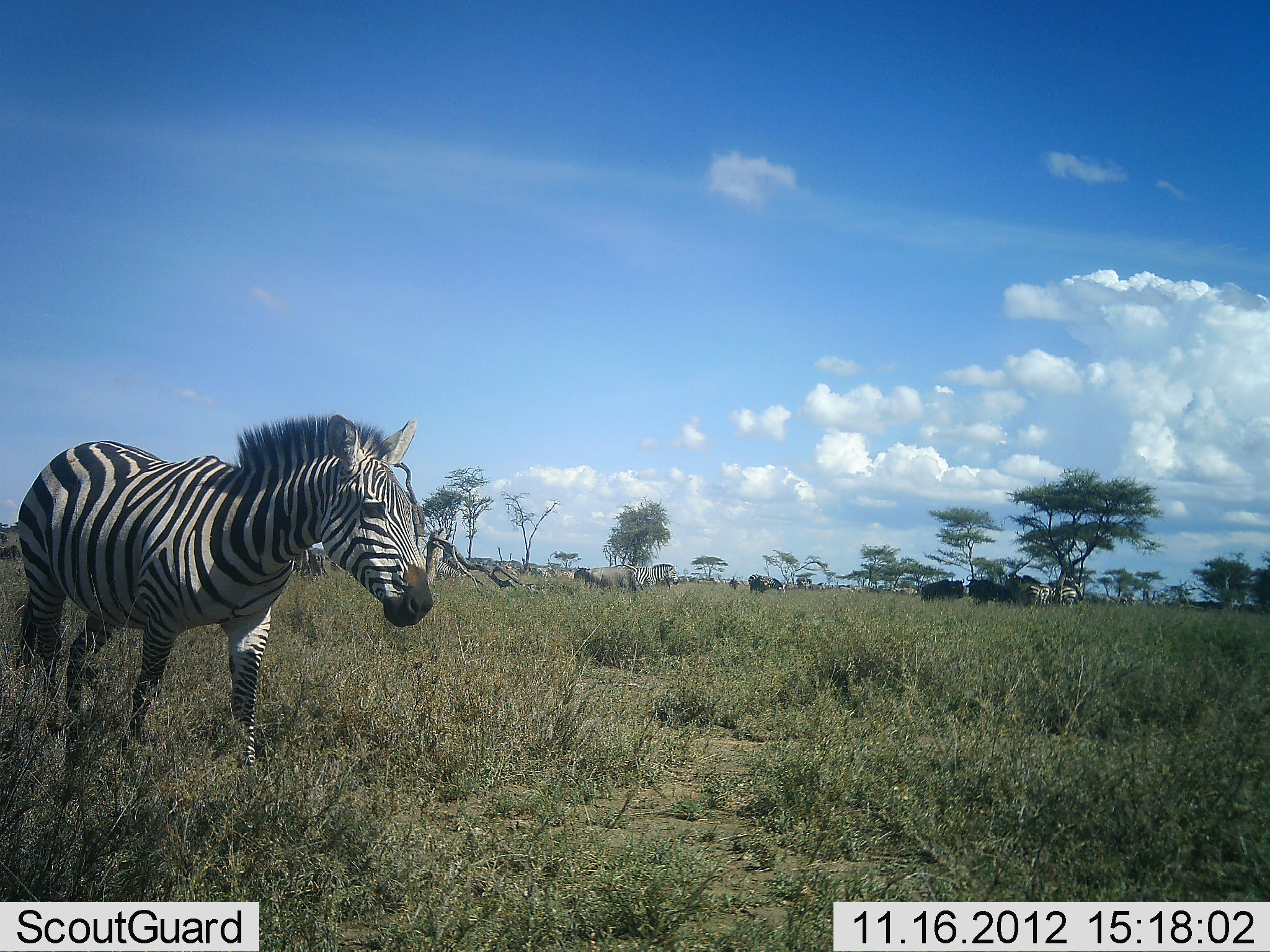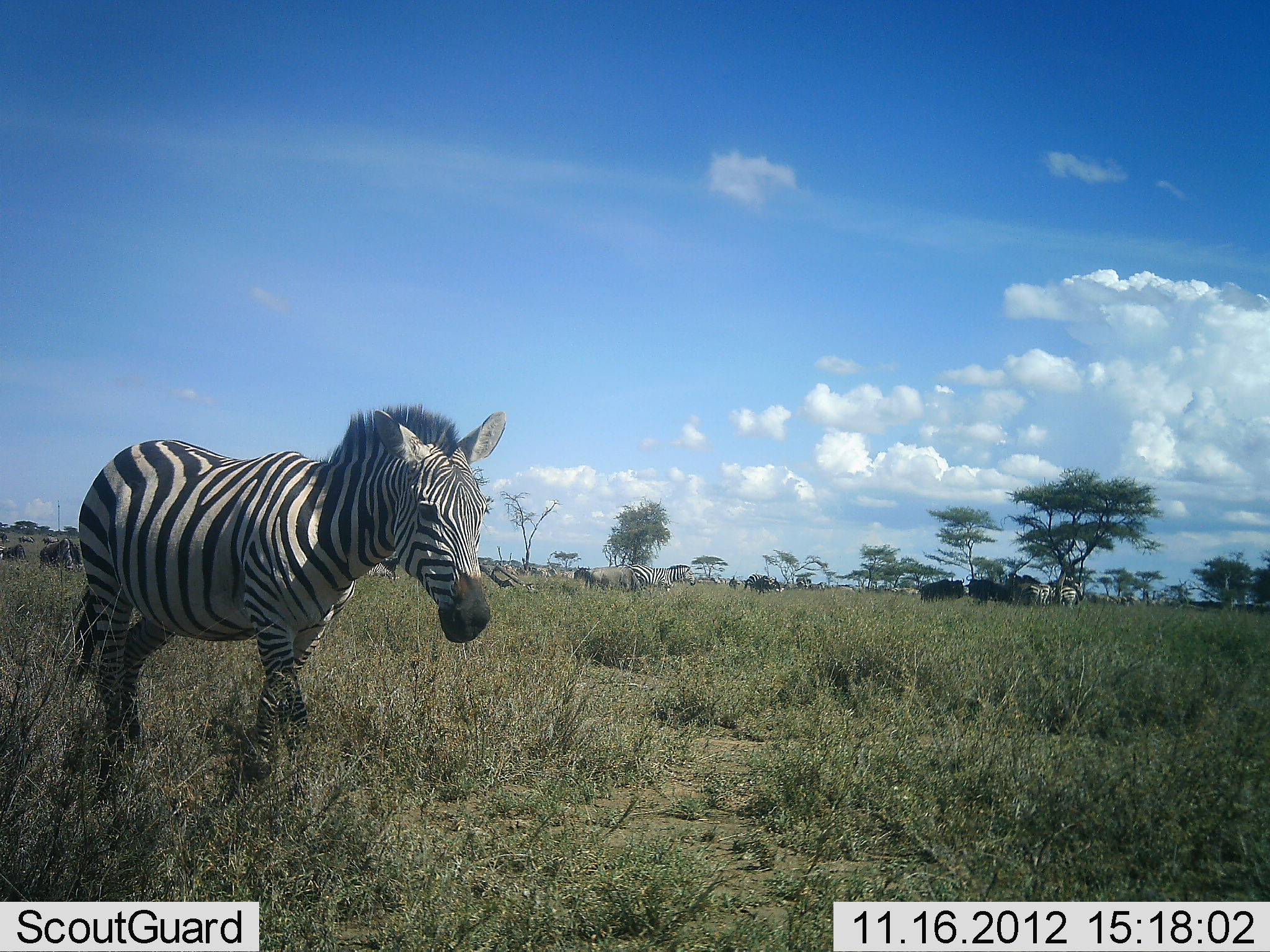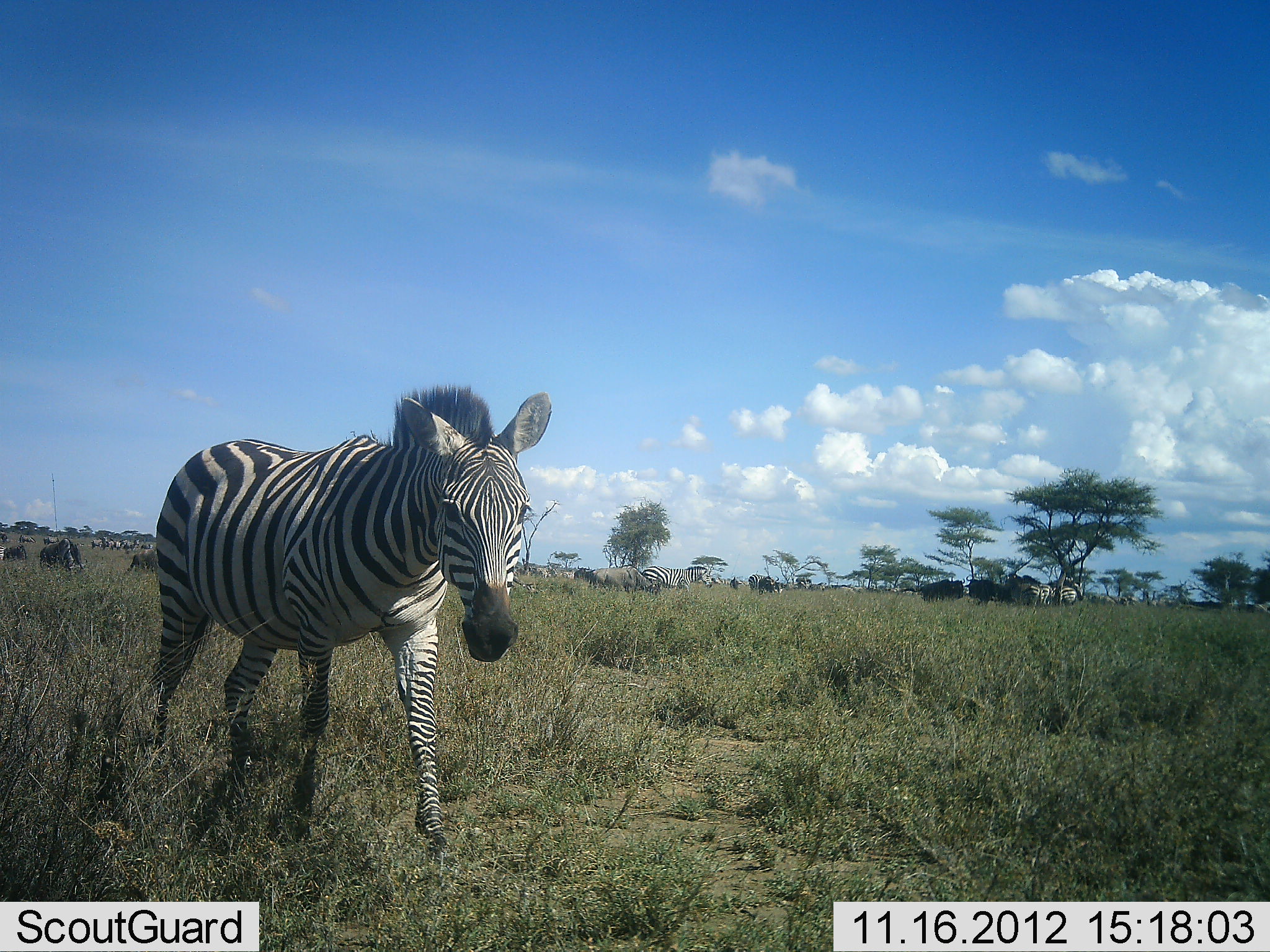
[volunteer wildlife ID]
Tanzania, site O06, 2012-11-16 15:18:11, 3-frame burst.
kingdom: Animalia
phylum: Chordata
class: Mammalia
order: Artiodactyla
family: Bovidae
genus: Connochaetes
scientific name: Connochaetes taurinus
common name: blue wildebeest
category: wildebeest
Wildebeest (blue wildebeest) (Connochaetes taurinus), count 11-50. Behavior (volunteer vote fractions): standing 73%, resting 0%, moving 36%, interacting 0%. Young present (vote fraction): 0%. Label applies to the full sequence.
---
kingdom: Animalia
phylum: Chordata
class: Mammalia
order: Perissodactyla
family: Equidae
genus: Equus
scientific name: Equus quagga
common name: plains zebra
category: zebra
Zebra (plains zebra) (Equus quagga), count 4. Behavior (volunteer vote fractions): standing 38%, resting 0%, moving 100%, interacting 5%. Young present (vote fraction): 0%. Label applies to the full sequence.